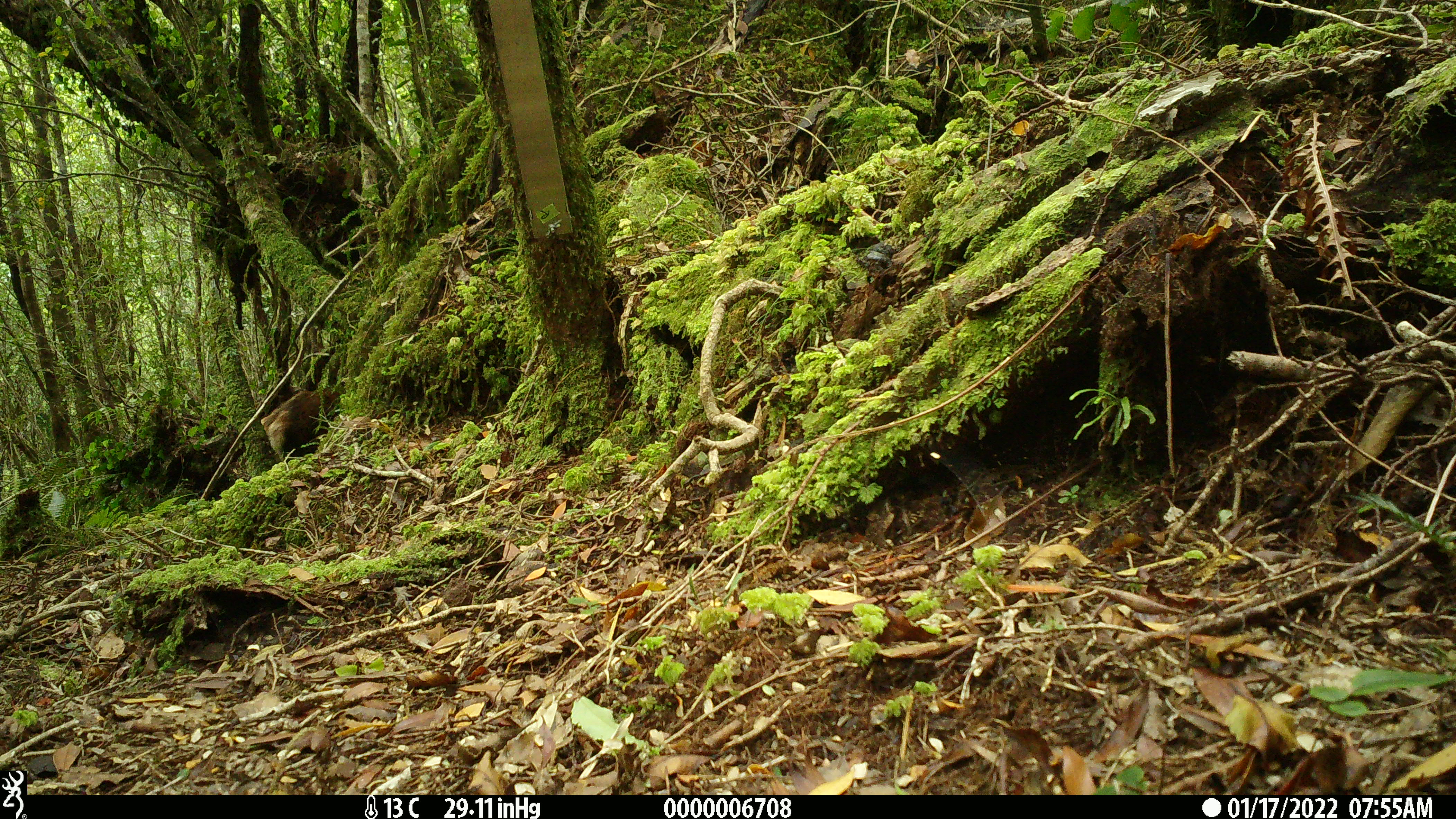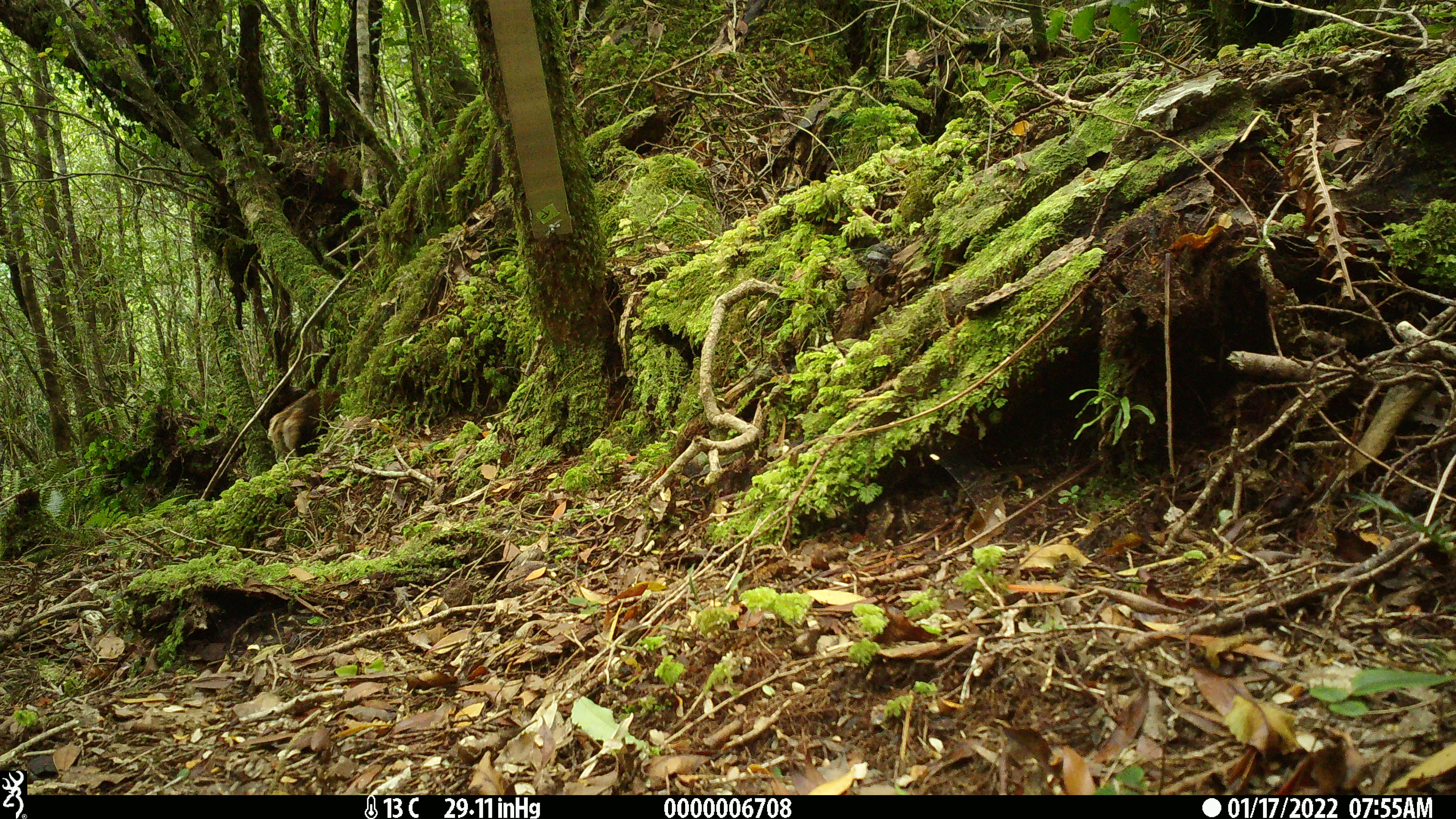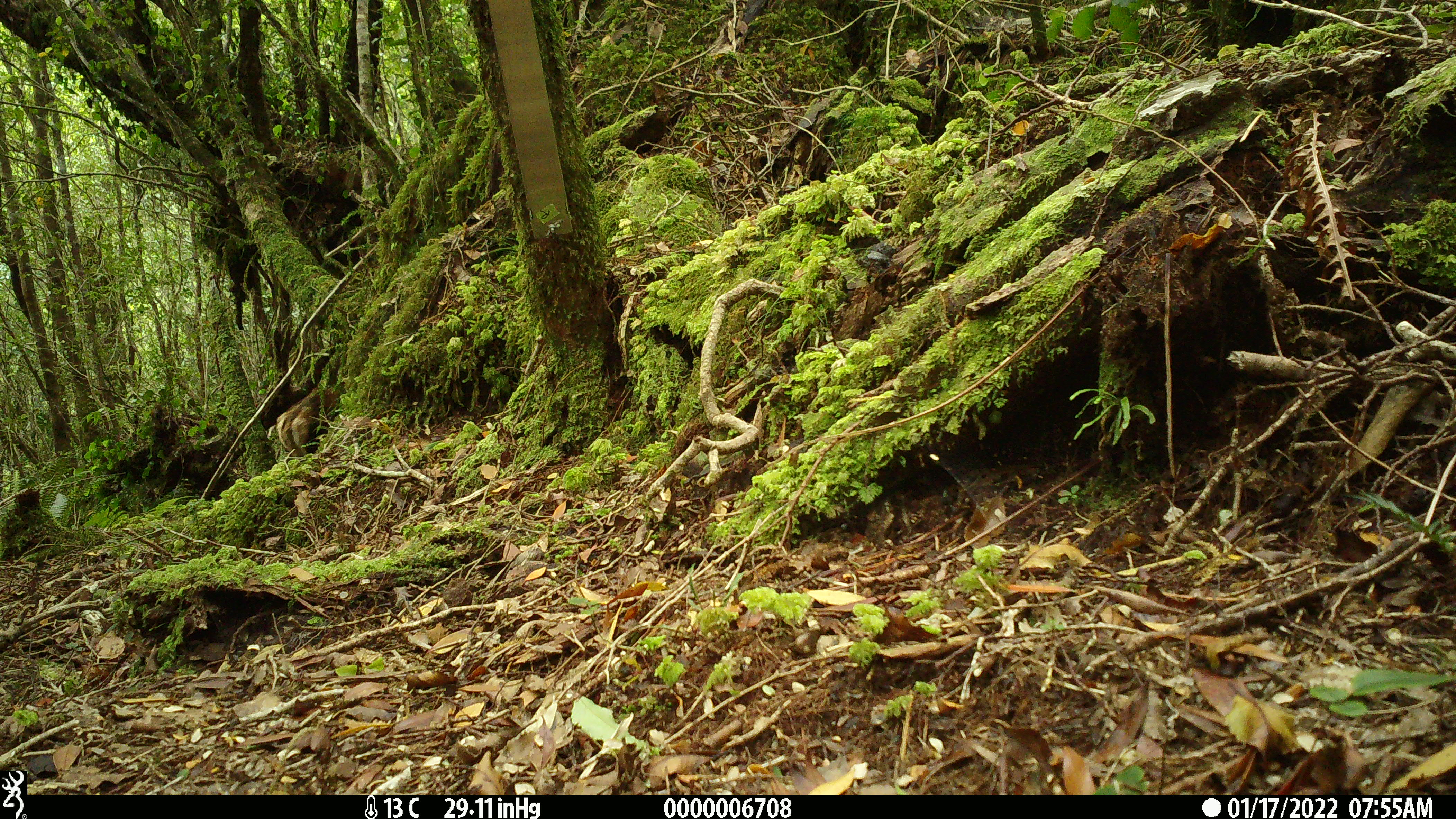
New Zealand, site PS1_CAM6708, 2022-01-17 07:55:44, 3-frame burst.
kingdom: Animalia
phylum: Chordata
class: Mammalia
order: Artiodactyla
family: Cervidae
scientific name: Cervidae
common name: deer